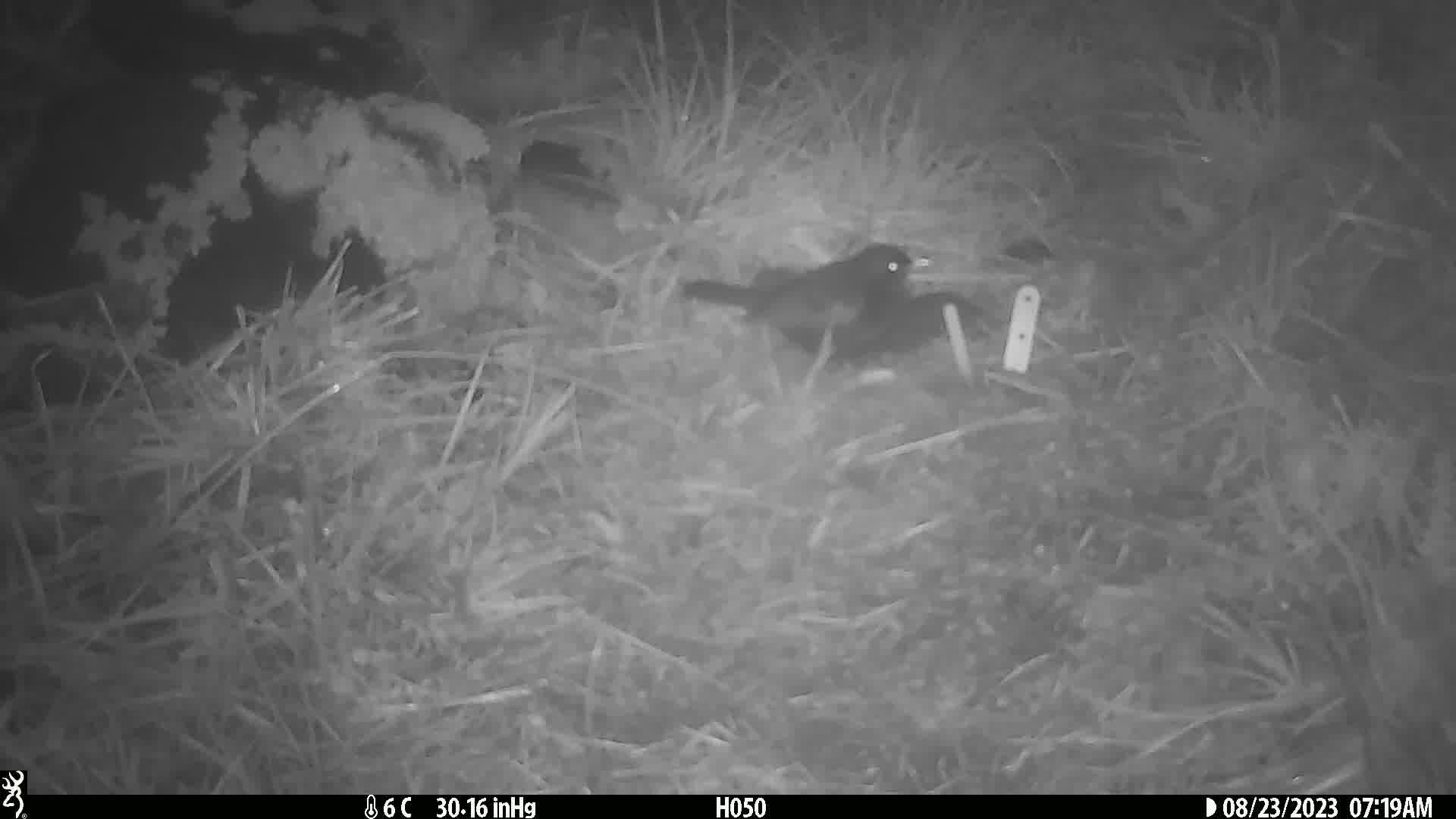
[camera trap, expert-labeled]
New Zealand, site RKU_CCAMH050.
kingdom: Animalia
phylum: Chordata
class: Aves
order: Passeriformes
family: Turdidae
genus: Turdus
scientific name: Turdus merula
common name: eurasian blackbird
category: blackbird